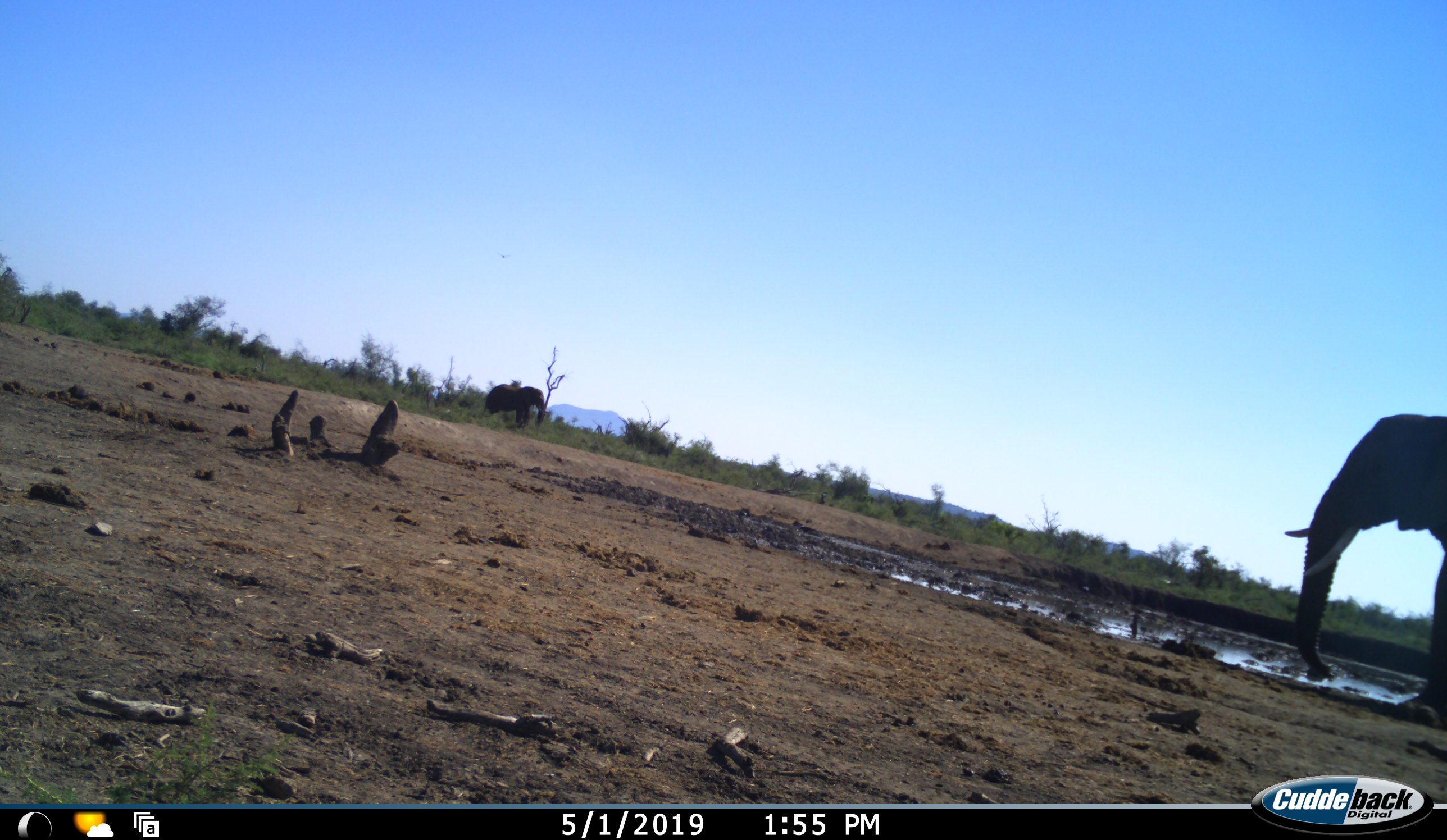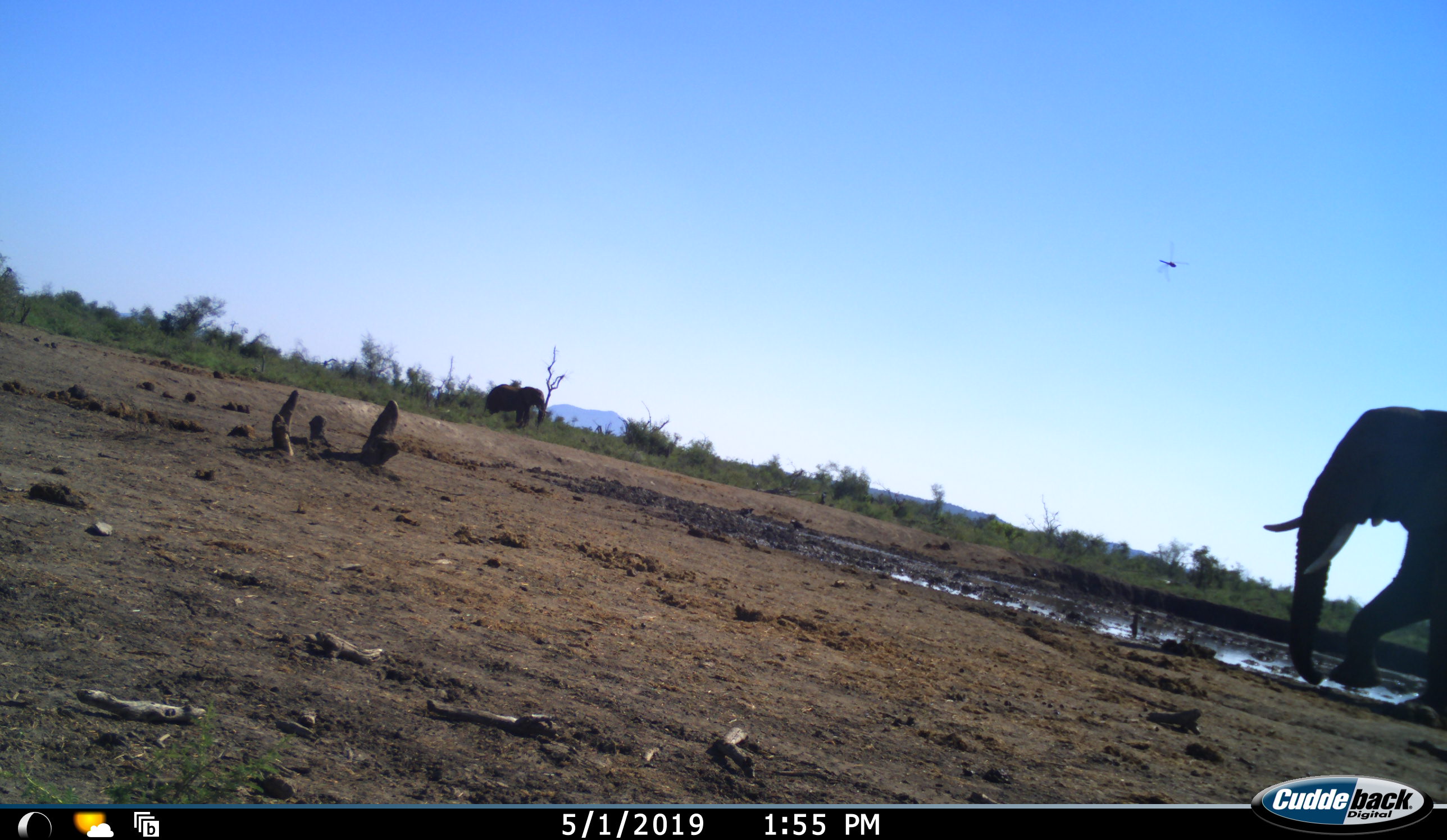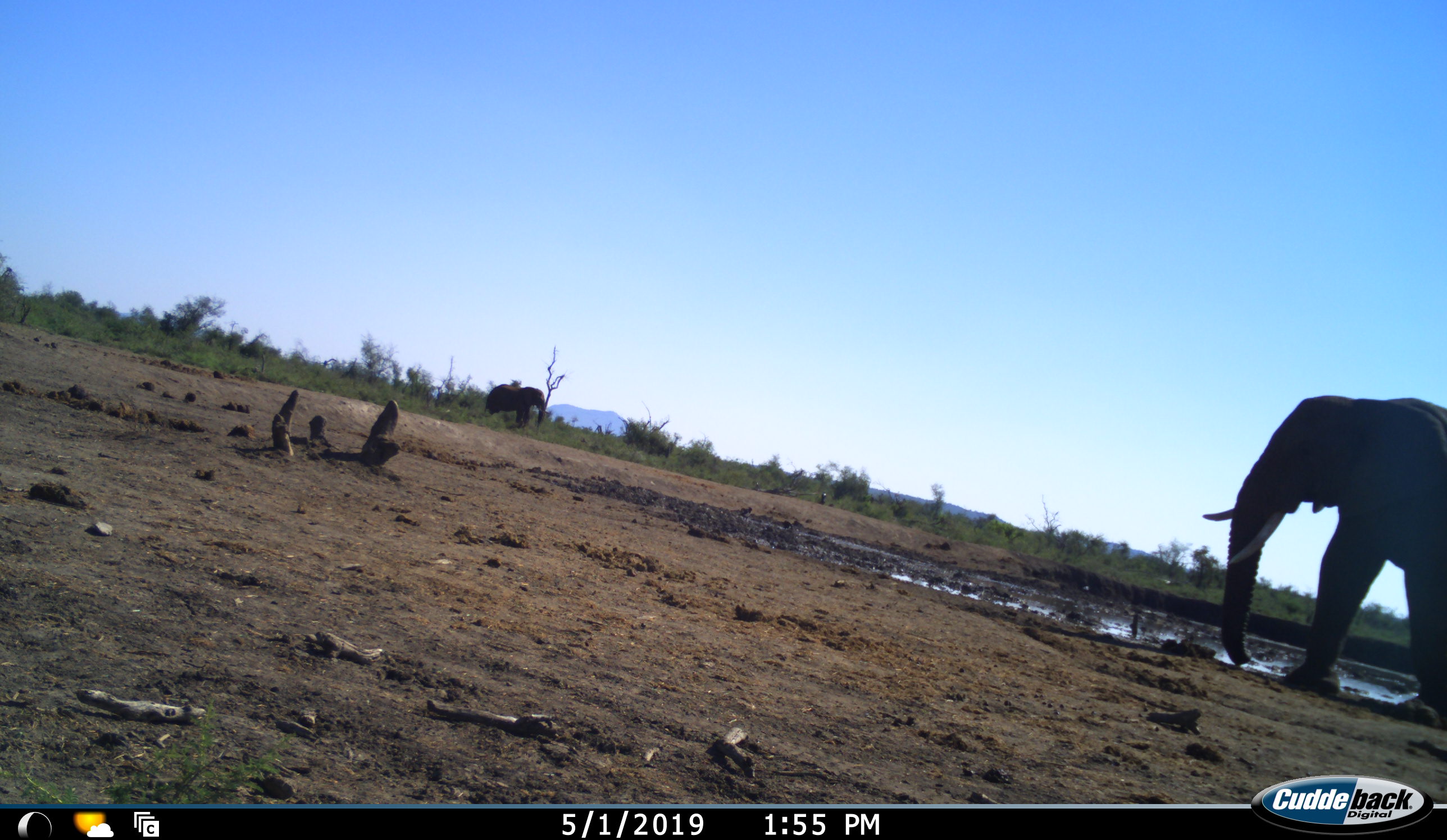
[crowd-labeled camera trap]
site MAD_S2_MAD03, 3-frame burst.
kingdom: Animalia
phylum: Chordata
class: Mammalia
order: Proboscidea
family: Elephantidae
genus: Loxodonta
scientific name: Loxodonta africana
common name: african bush elephant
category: elephant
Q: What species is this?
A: Elephant (african bush elephant) (Loxodonta africana).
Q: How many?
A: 2.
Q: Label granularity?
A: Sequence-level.